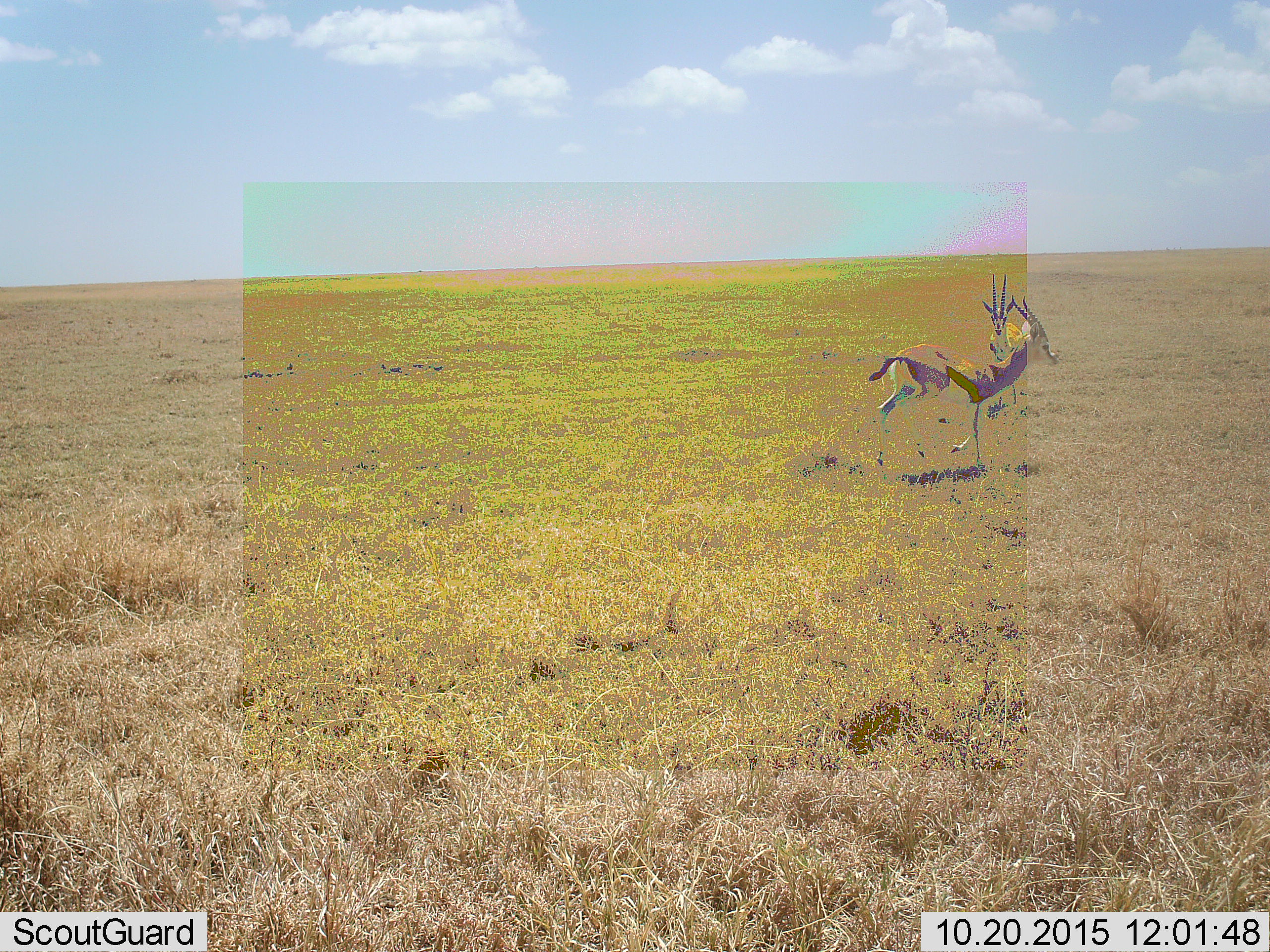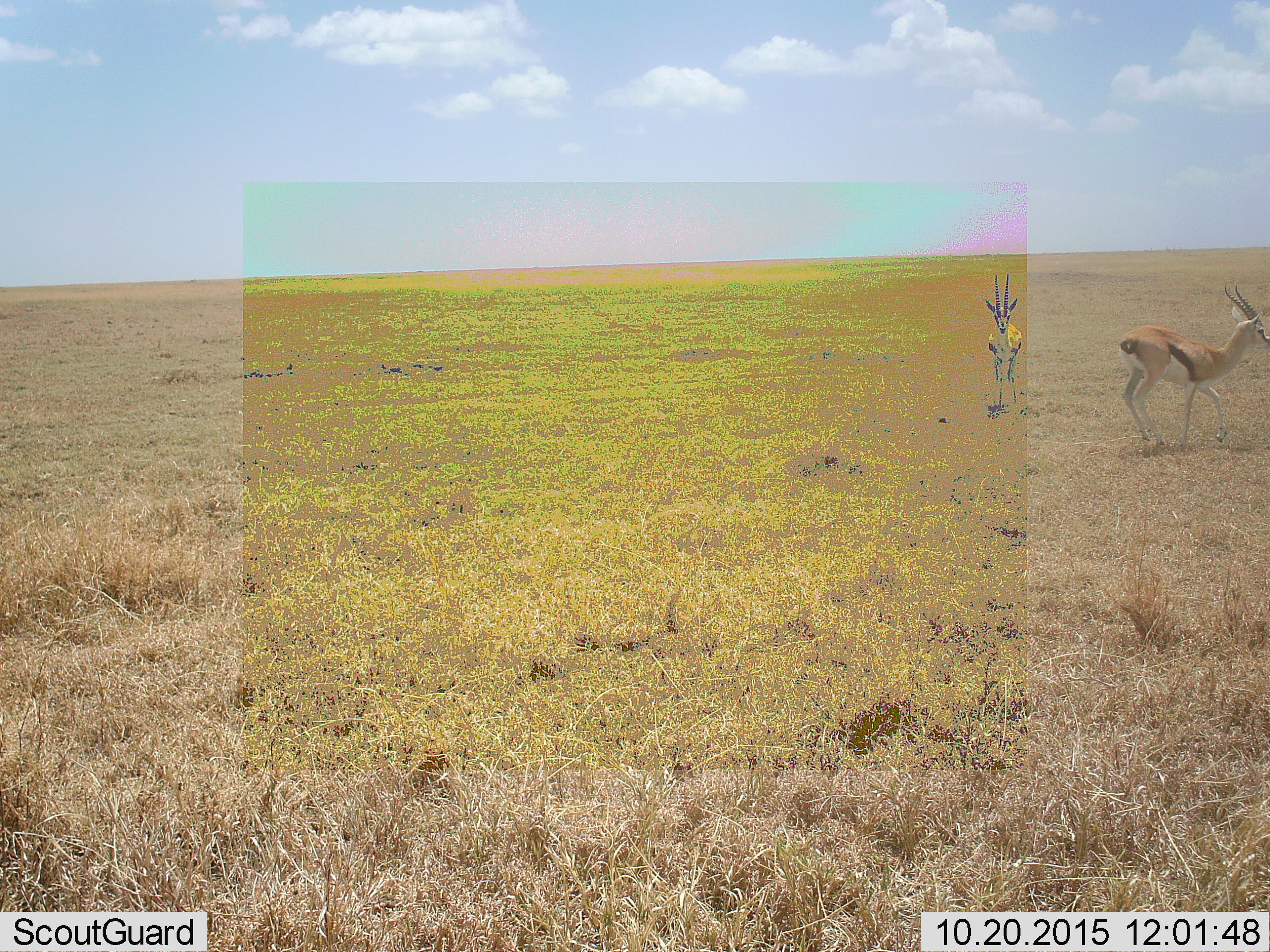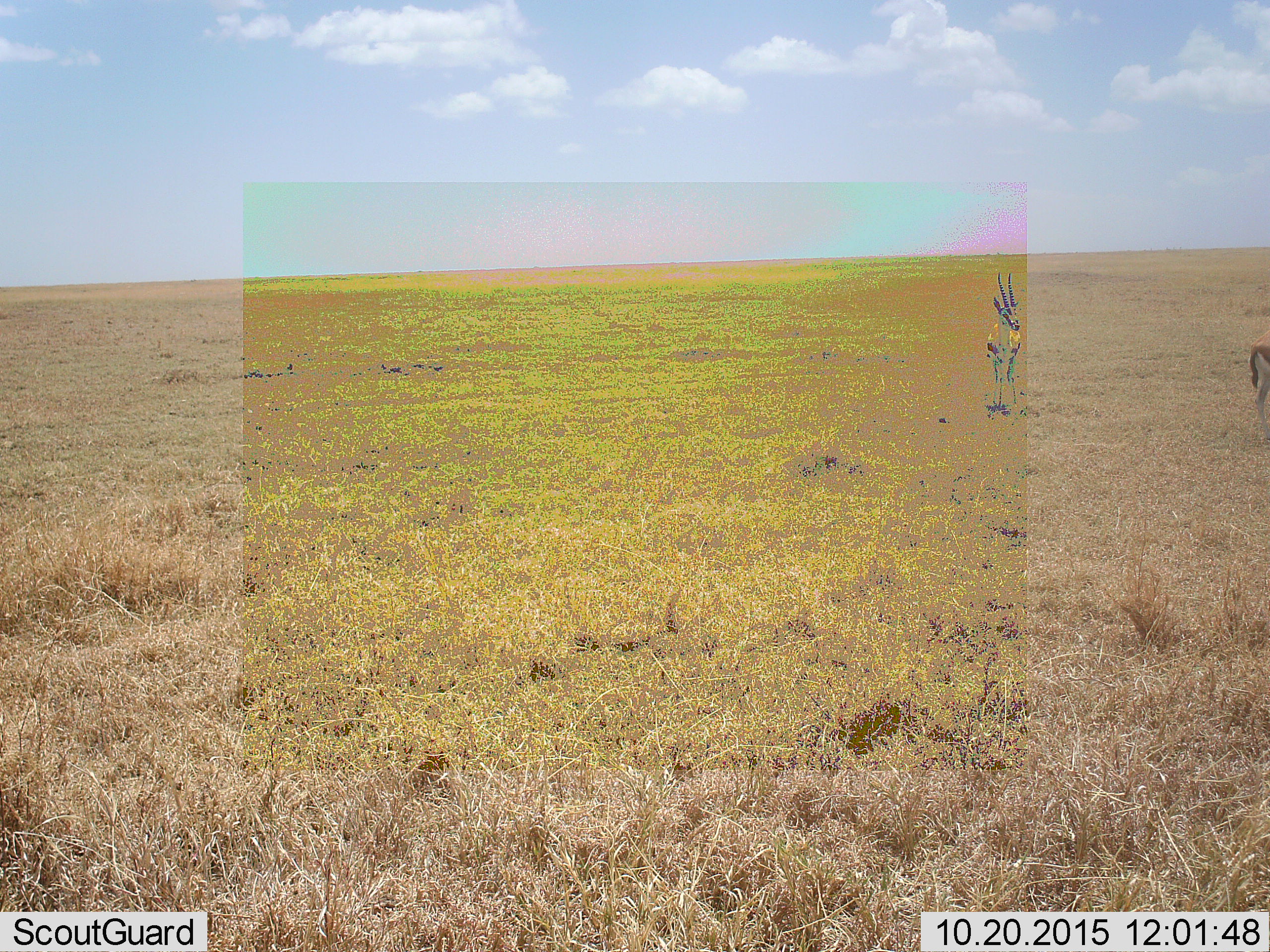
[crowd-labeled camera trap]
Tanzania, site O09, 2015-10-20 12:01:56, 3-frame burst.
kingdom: Animalia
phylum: Chordata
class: Mammalia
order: Artiodactyla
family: Bovidae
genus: Eudorcas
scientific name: Eudorcas thomsonii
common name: thomson's gazelle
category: gazellethomsons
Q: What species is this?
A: Gazellethomsons (thomson's gazelle) (Eudorcas thomsonii).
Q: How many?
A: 2.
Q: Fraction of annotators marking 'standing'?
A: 57%.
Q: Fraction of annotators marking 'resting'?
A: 0%.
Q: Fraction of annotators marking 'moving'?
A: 100%.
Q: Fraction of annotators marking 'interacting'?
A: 0%.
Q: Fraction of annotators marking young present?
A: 0%.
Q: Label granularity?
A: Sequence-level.